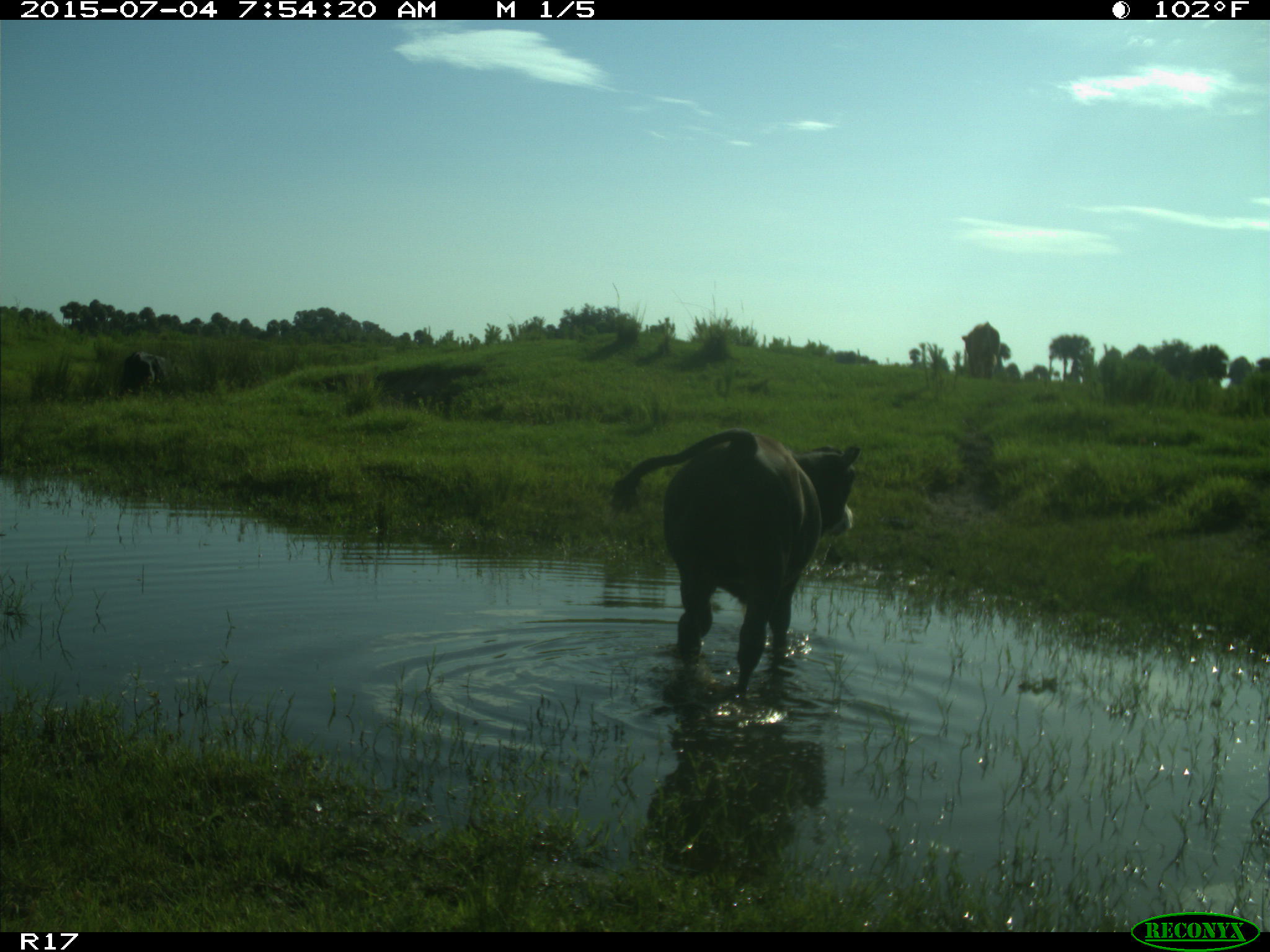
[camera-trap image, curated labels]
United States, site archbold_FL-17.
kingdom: Animalia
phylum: Chordata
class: Mammalia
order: Artiodactyla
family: Bovidae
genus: Bos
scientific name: Bos taurus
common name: domestic cow